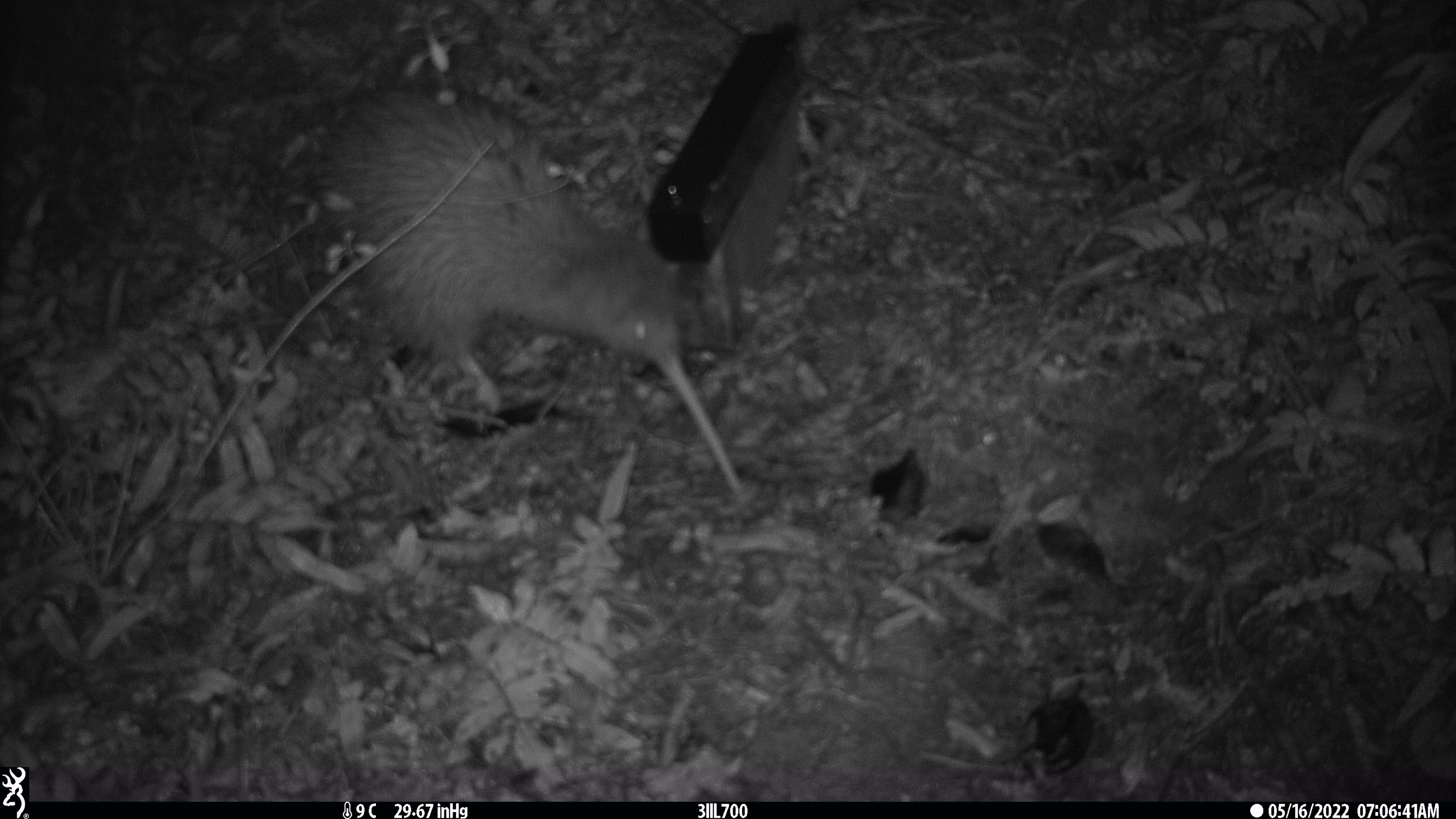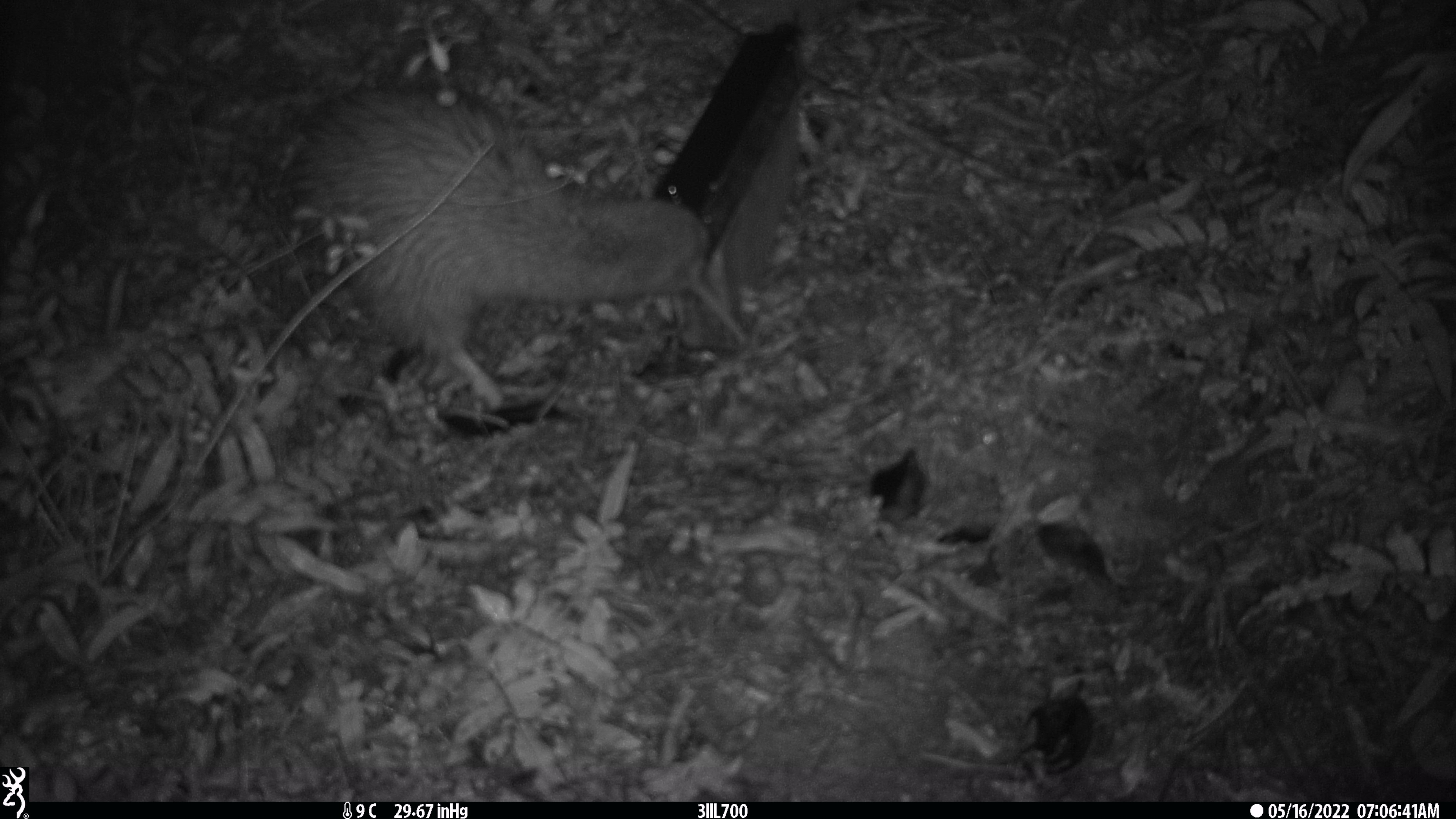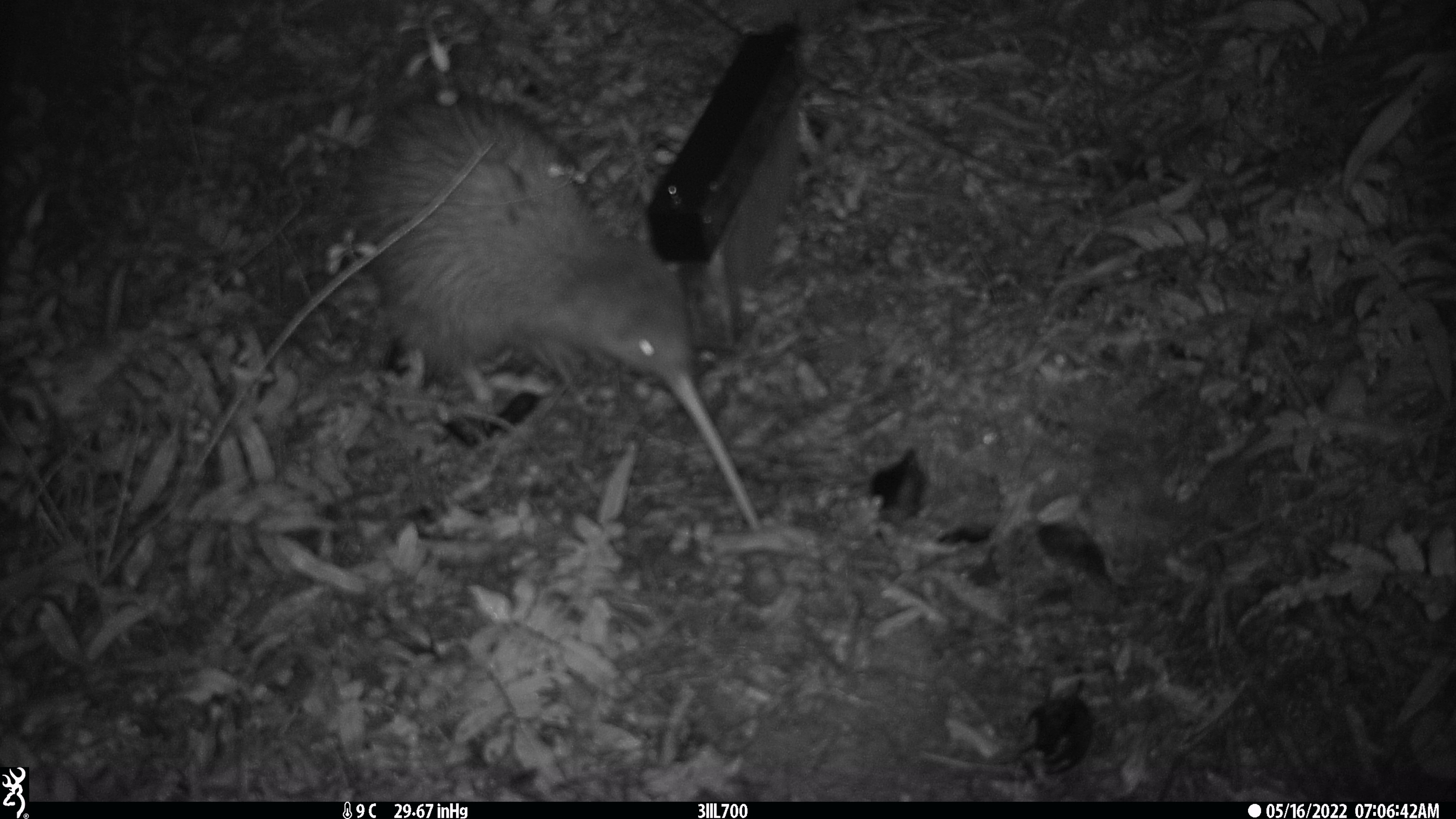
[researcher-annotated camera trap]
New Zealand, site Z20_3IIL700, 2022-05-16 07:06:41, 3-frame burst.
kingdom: Animalia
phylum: Chordata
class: Aves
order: Apterygiformes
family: Apterygidae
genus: Apteryx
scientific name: Apteryx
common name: kiwi